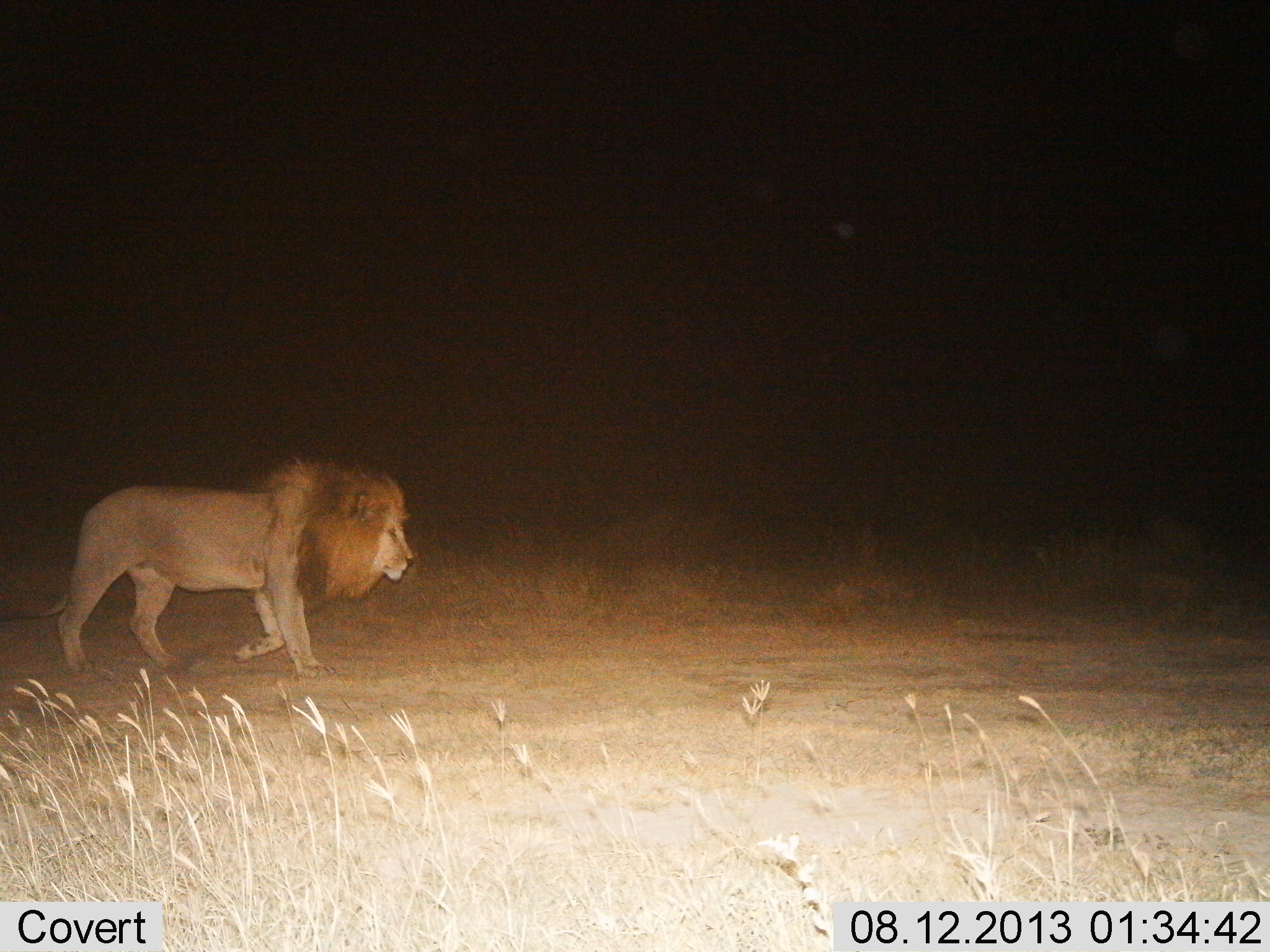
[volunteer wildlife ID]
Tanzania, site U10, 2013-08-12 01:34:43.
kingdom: Animalia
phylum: Chordata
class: Mammalia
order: Carnivora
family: Felidae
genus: Panthera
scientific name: Panthera leo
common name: lion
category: lionmale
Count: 1.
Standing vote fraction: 5%.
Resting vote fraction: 0%.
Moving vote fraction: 100%.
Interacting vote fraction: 0%.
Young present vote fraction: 0%.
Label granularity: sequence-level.